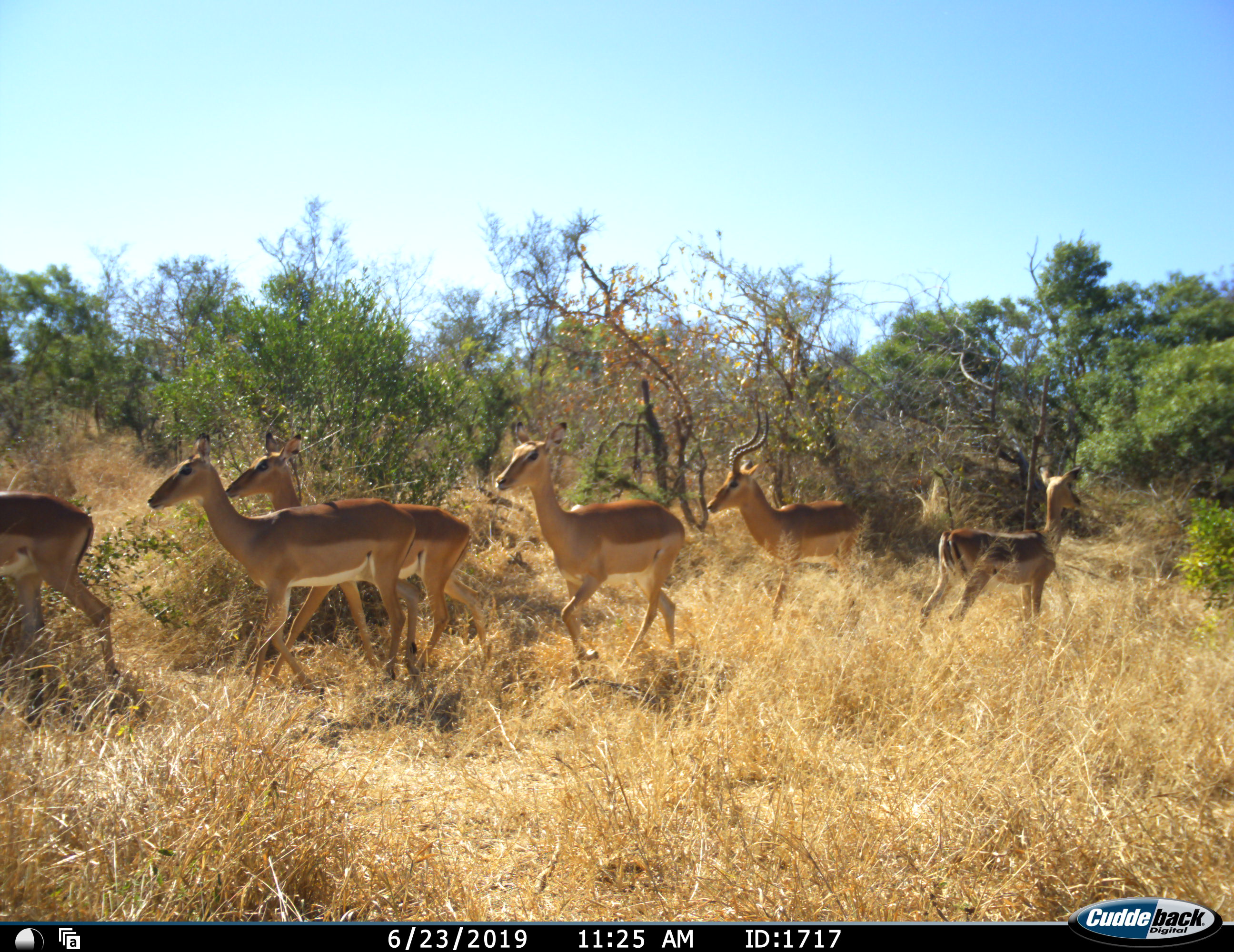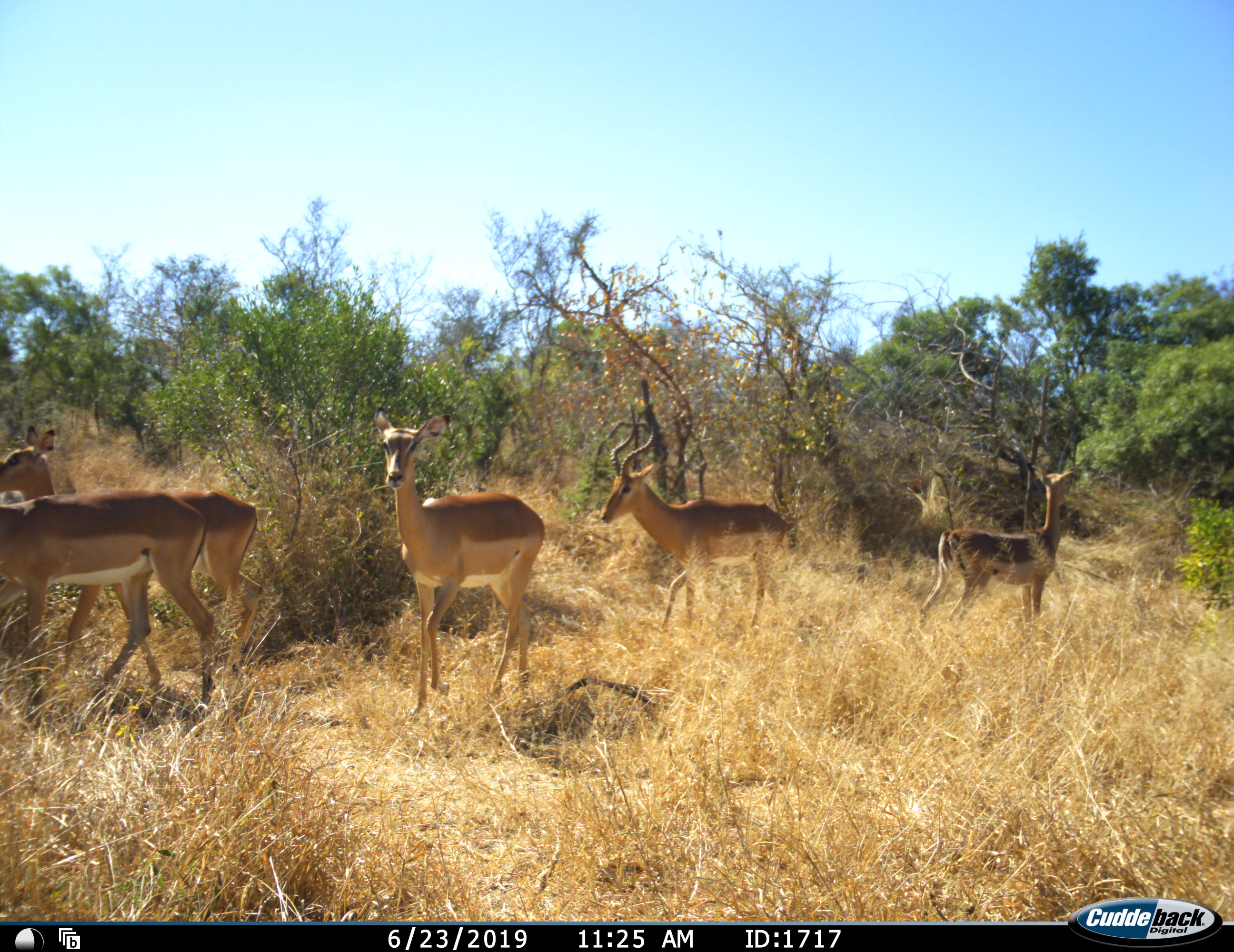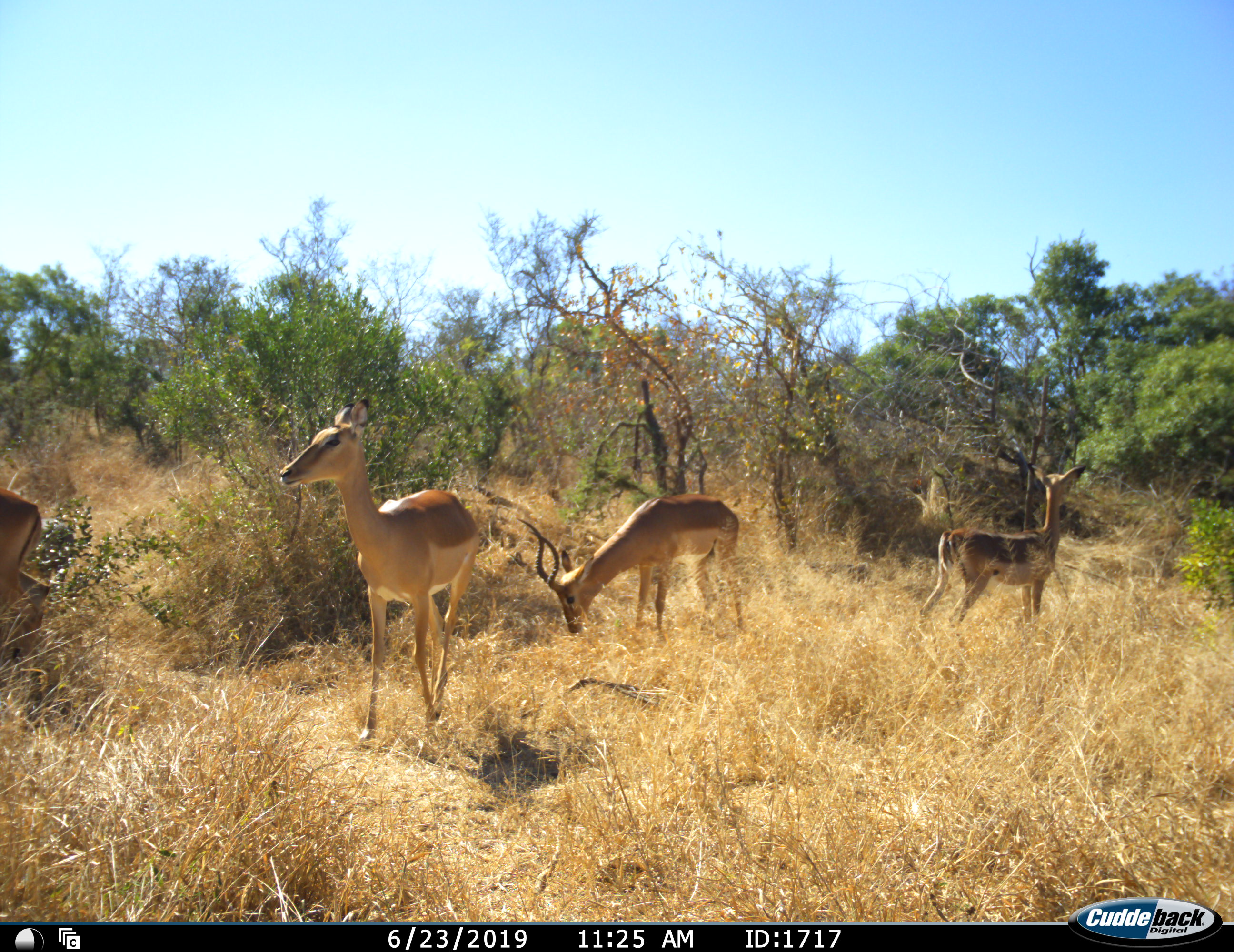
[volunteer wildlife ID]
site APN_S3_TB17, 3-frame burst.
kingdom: Animalia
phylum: Chordata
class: Mammalia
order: Artiodactyla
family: Bovidae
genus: Aepyceros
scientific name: Aepyceros melampus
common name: impala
Impala (Aepyceros melampus), count 6. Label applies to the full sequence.